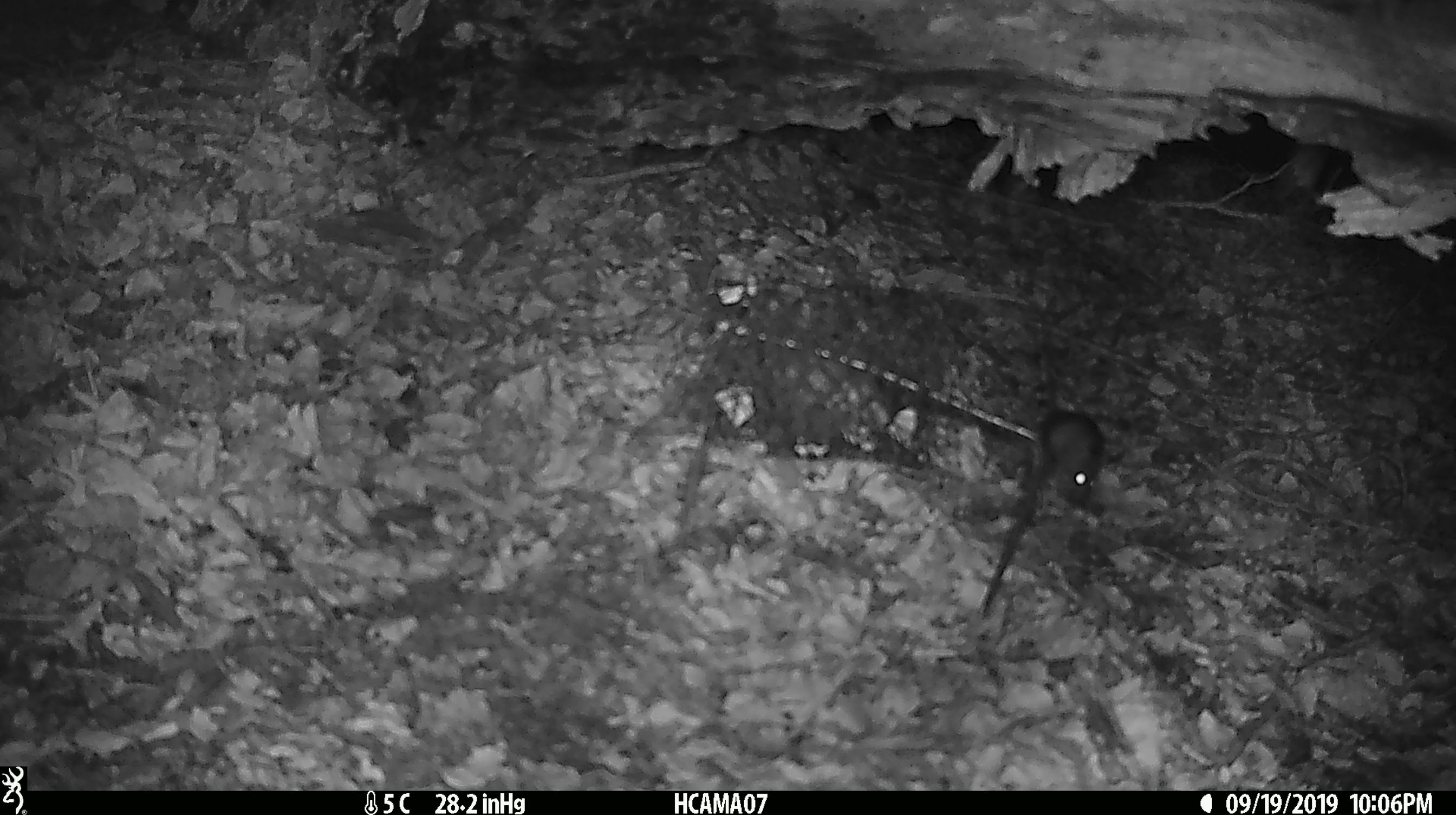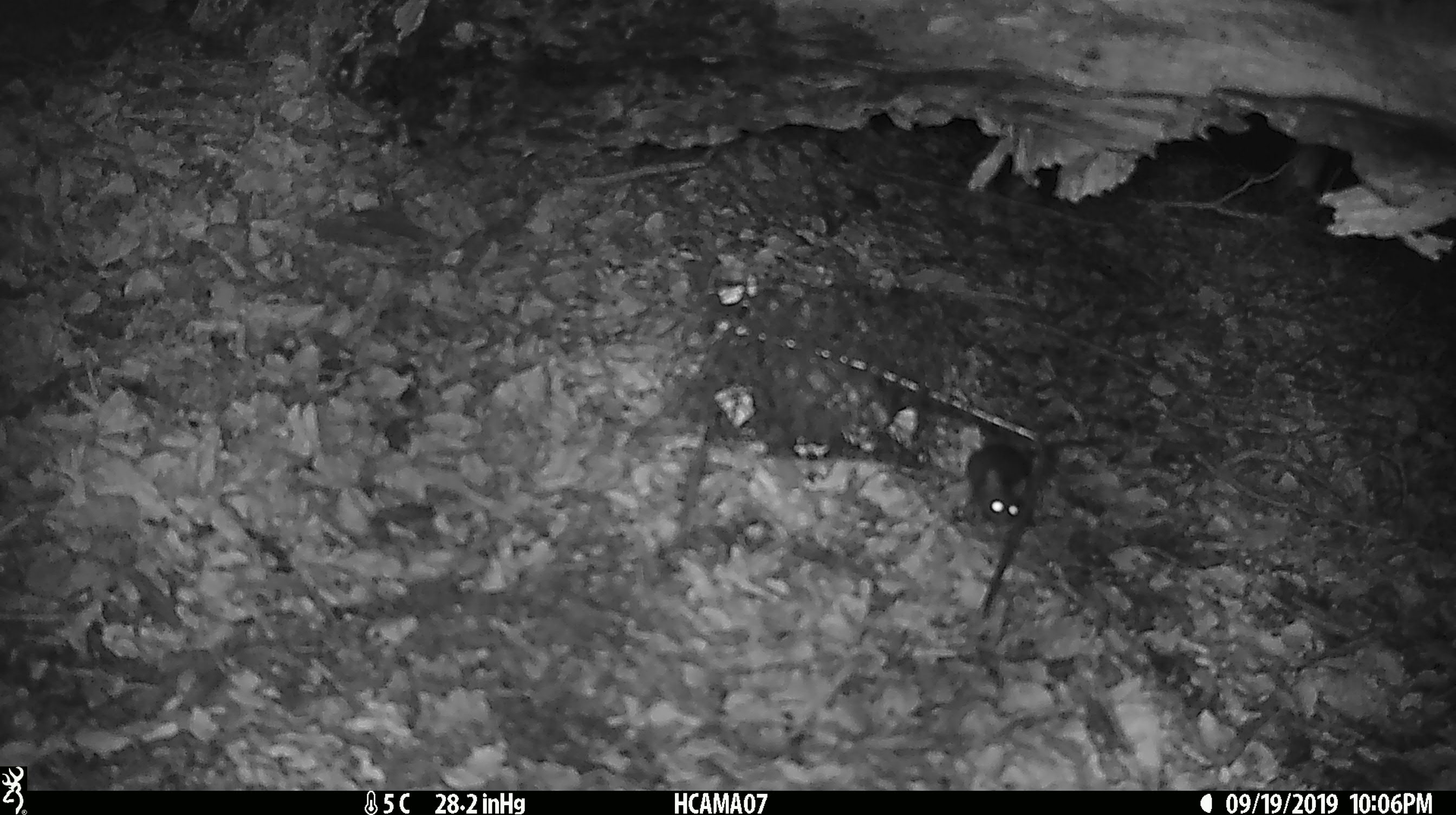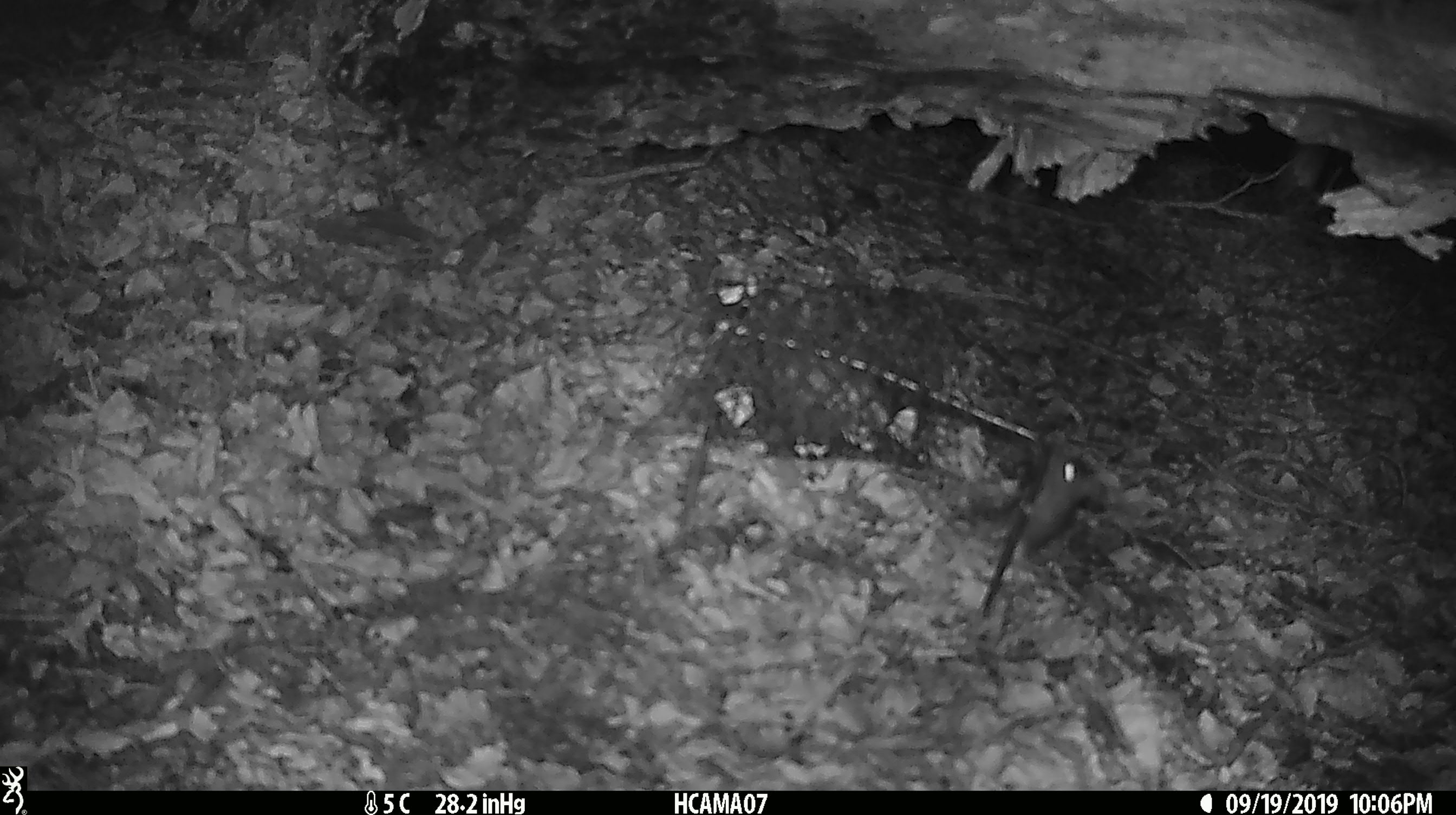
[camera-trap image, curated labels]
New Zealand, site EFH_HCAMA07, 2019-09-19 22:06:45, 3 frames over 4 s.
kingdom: Animalia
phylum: Chordata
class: Mammalia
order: Rodentia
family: Muridae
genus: Mus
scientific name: Mus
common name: mouse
Mouse (Mus).